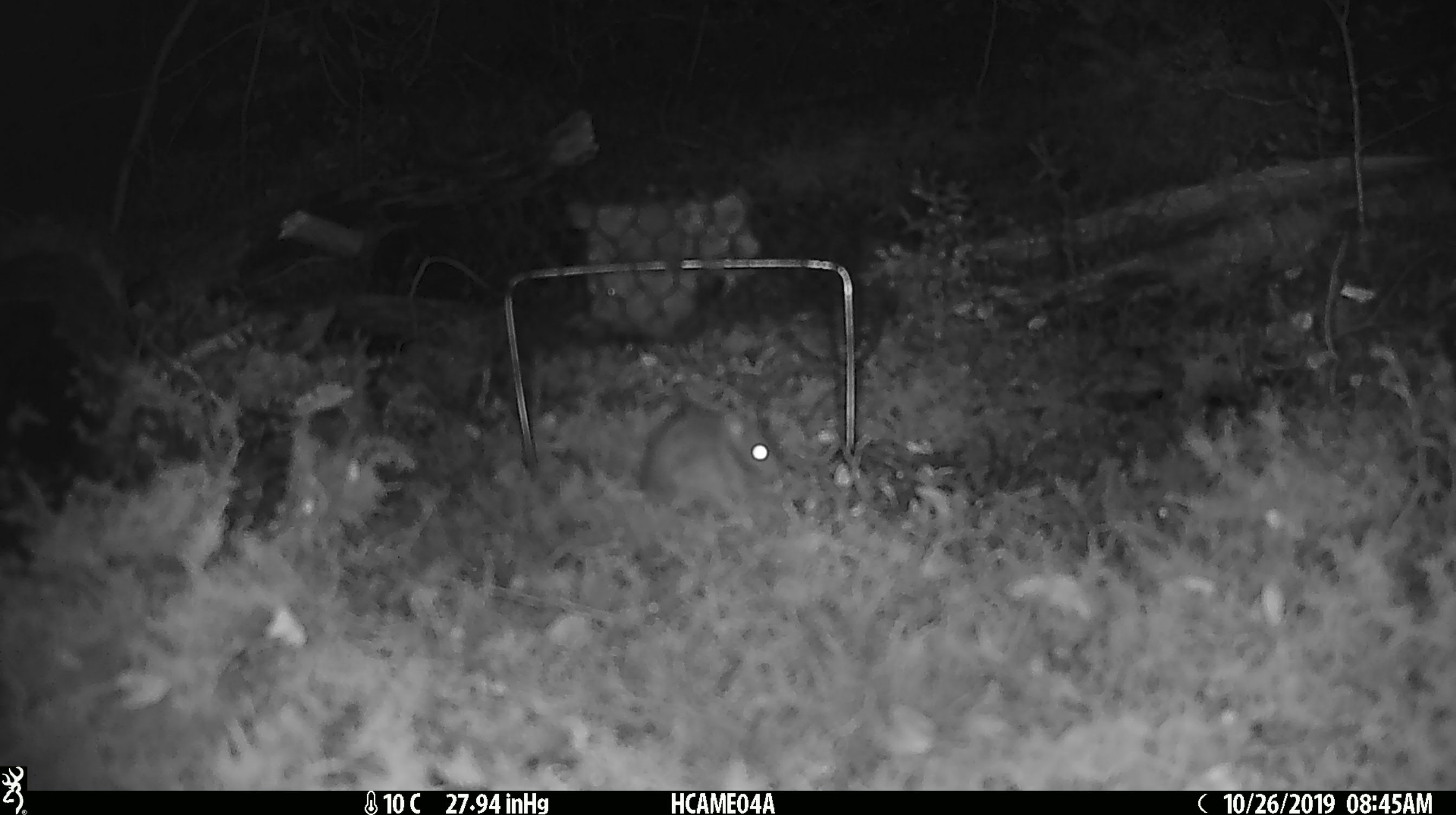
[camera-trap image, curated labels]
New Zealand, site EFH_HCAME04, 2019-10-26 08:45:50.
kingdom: Animalia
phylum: Chordata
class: Mammalia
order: Rodentia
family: Muridae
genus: Mus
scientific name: Mus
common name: mouse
Mouse (Mus).